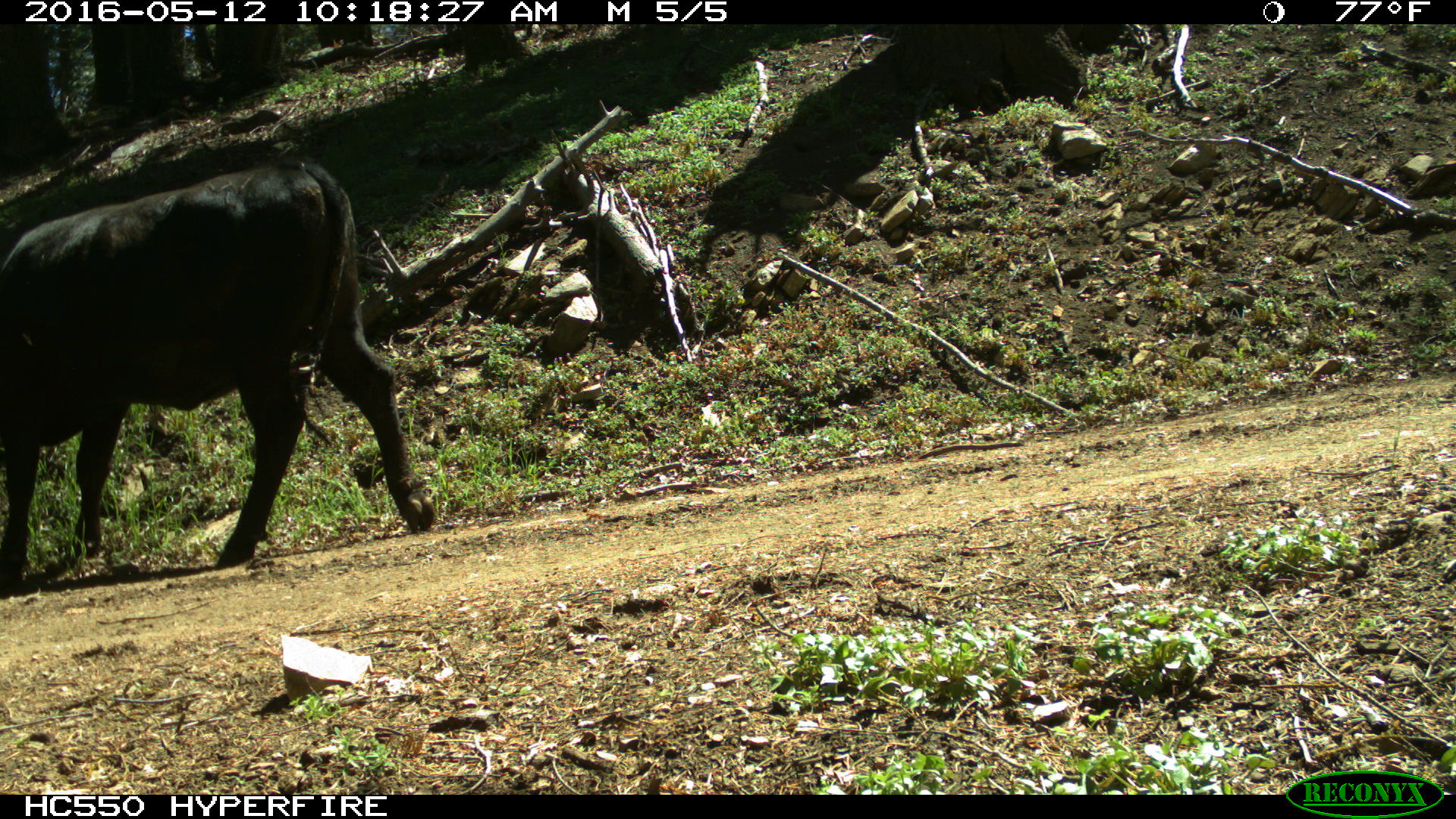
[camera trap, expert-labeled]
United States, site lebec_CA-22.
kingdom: Animalia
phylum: Chordata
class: Mammalia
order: Artiodactyla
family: Bovidae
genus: Bos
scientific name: Bos taurus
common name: domestic cow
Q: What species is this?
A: Bos taurus (domestic cow).